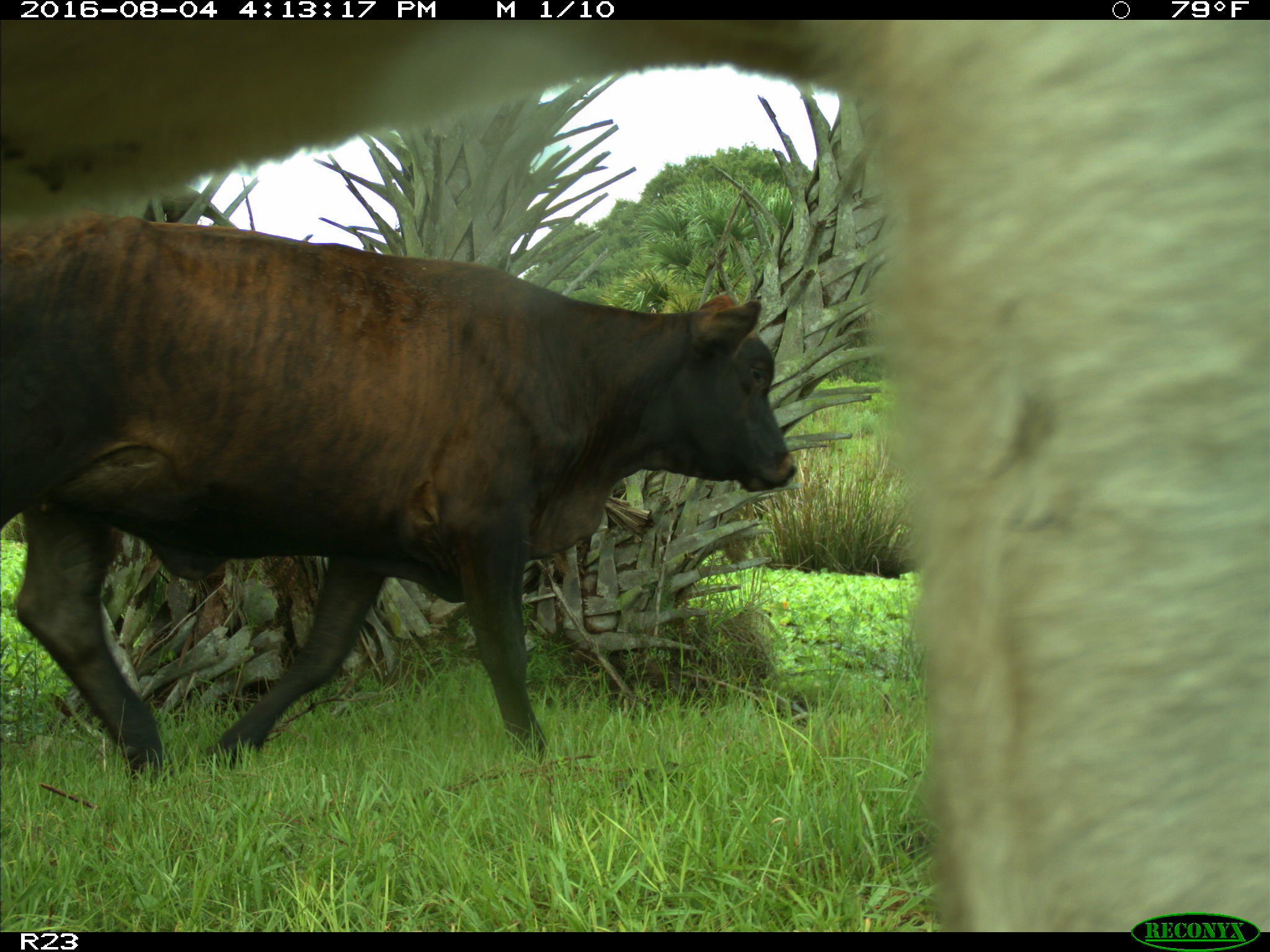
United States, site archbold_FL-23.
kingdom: Animalia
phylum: Chordata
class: Mammalia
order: Artiodactyla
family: Bovidae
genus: Bos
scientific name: Bos taurus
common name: domestic cow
Bos taurus (domestic cow).